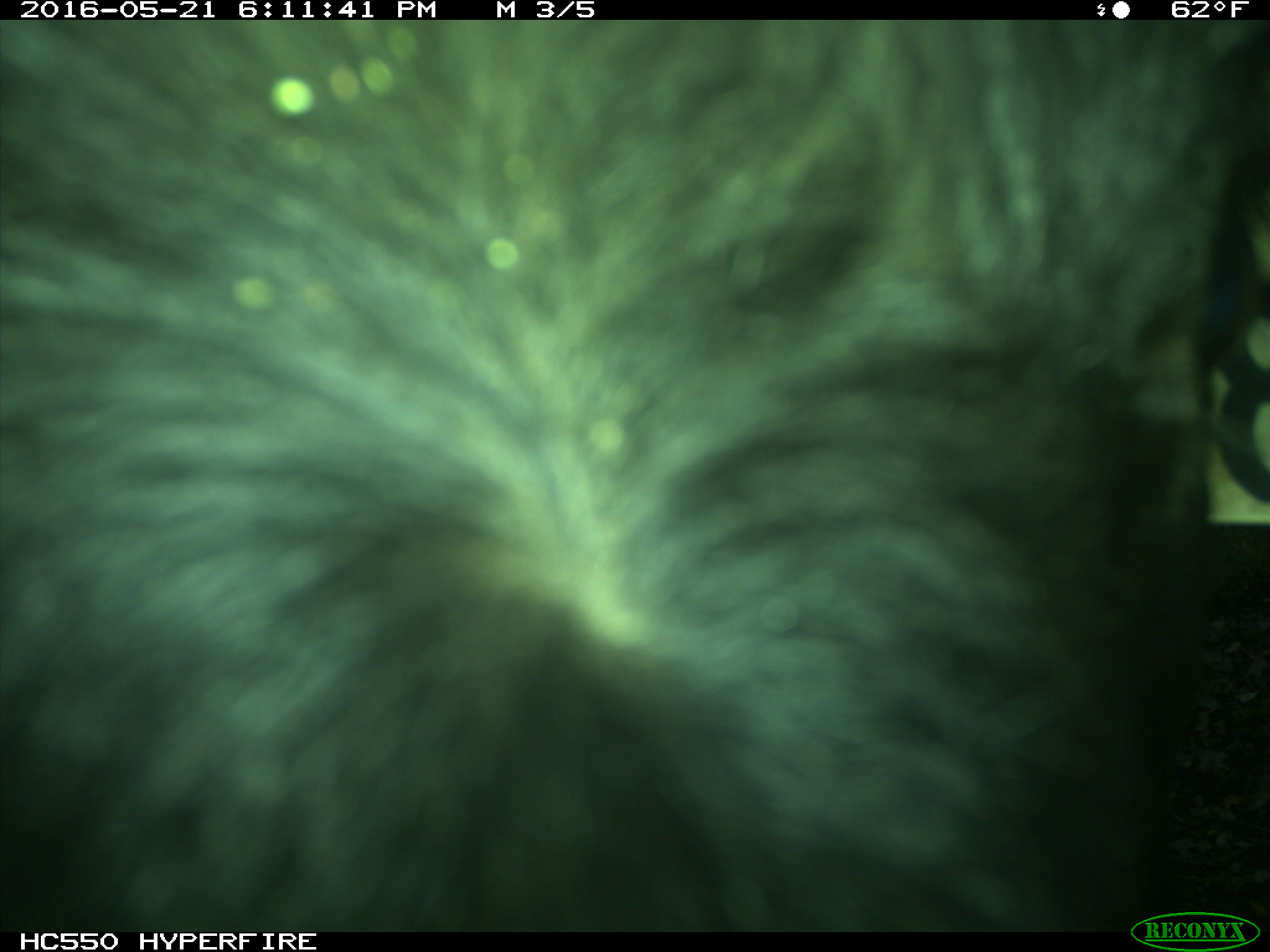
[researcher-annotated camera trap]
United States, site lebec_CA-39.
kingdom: Animalia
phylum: Chordata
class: Mammalia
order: Artiodactyla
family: Bovidae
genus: Bos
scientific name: Bos taurus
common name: domestic cow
Bos taurus (domestic cow).